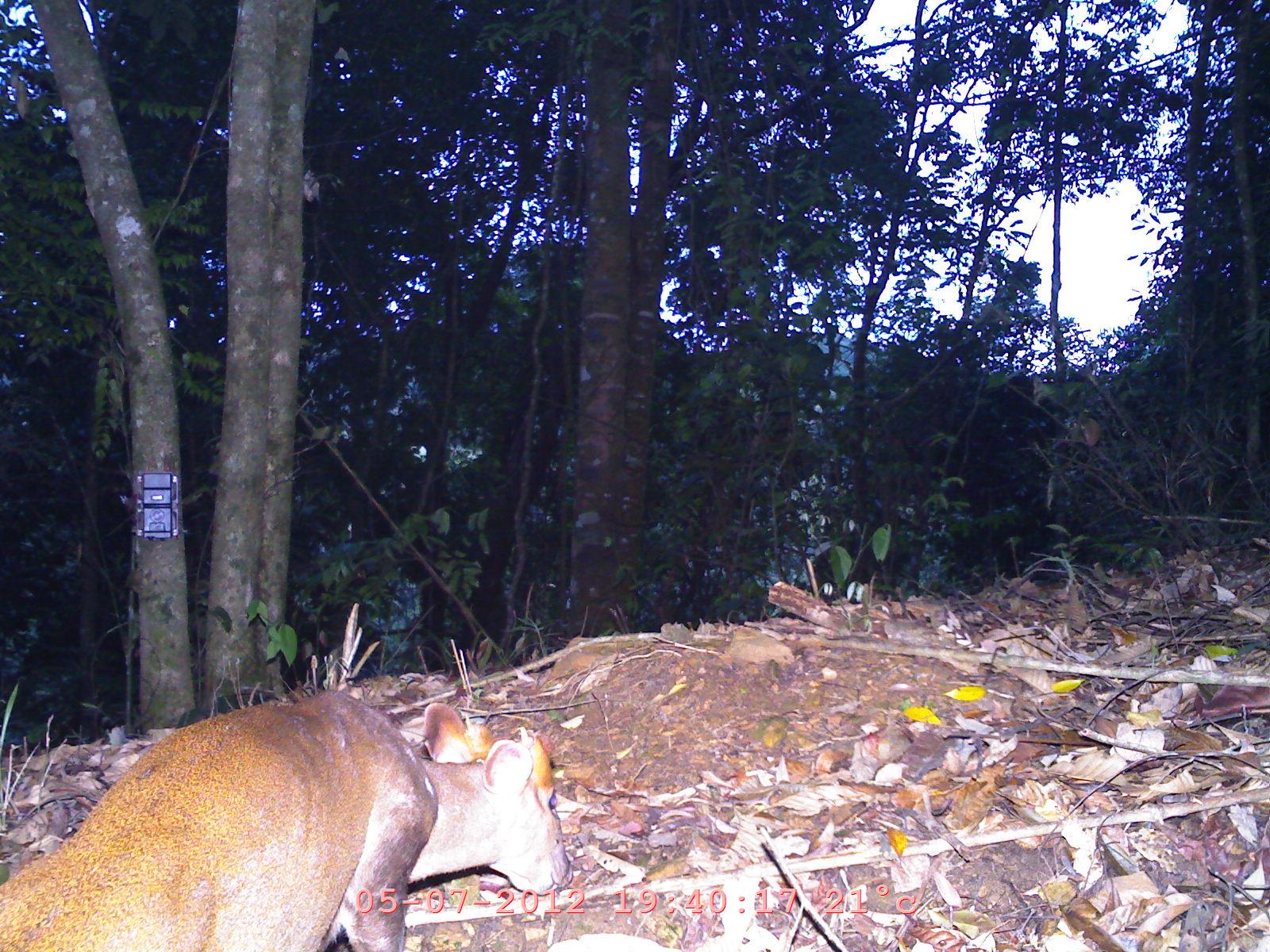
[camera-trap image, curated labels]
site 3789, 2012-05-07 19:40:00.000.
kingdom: Animalia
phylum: Chordata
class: Mammalia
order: Artiodactyla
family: Cervidae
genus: Muntiacus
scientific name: Muntiacus muntjak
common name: southern red muntjac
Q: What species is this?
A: Muntiacus muntjak (southern red muntjac).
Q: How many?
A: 1.